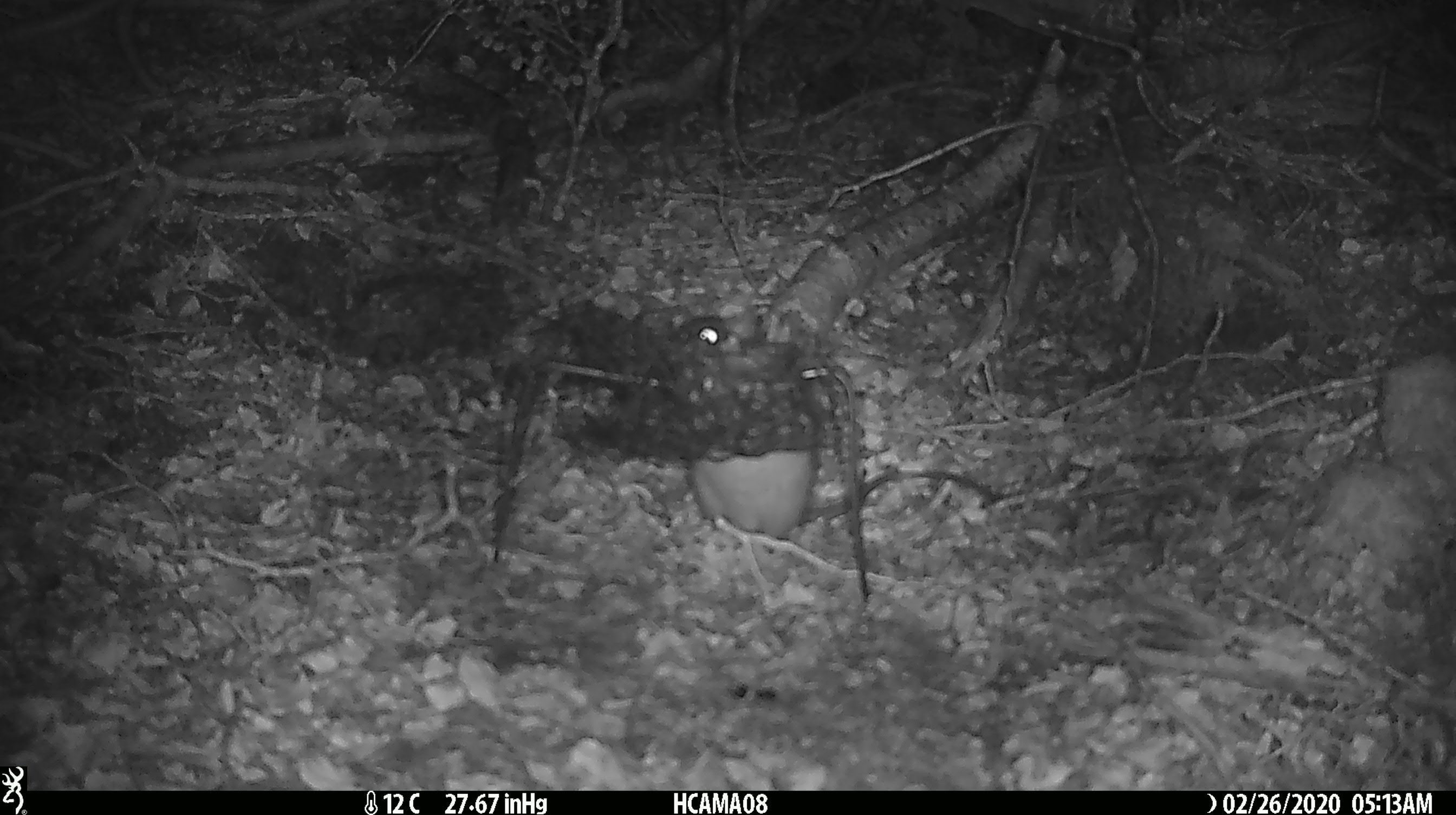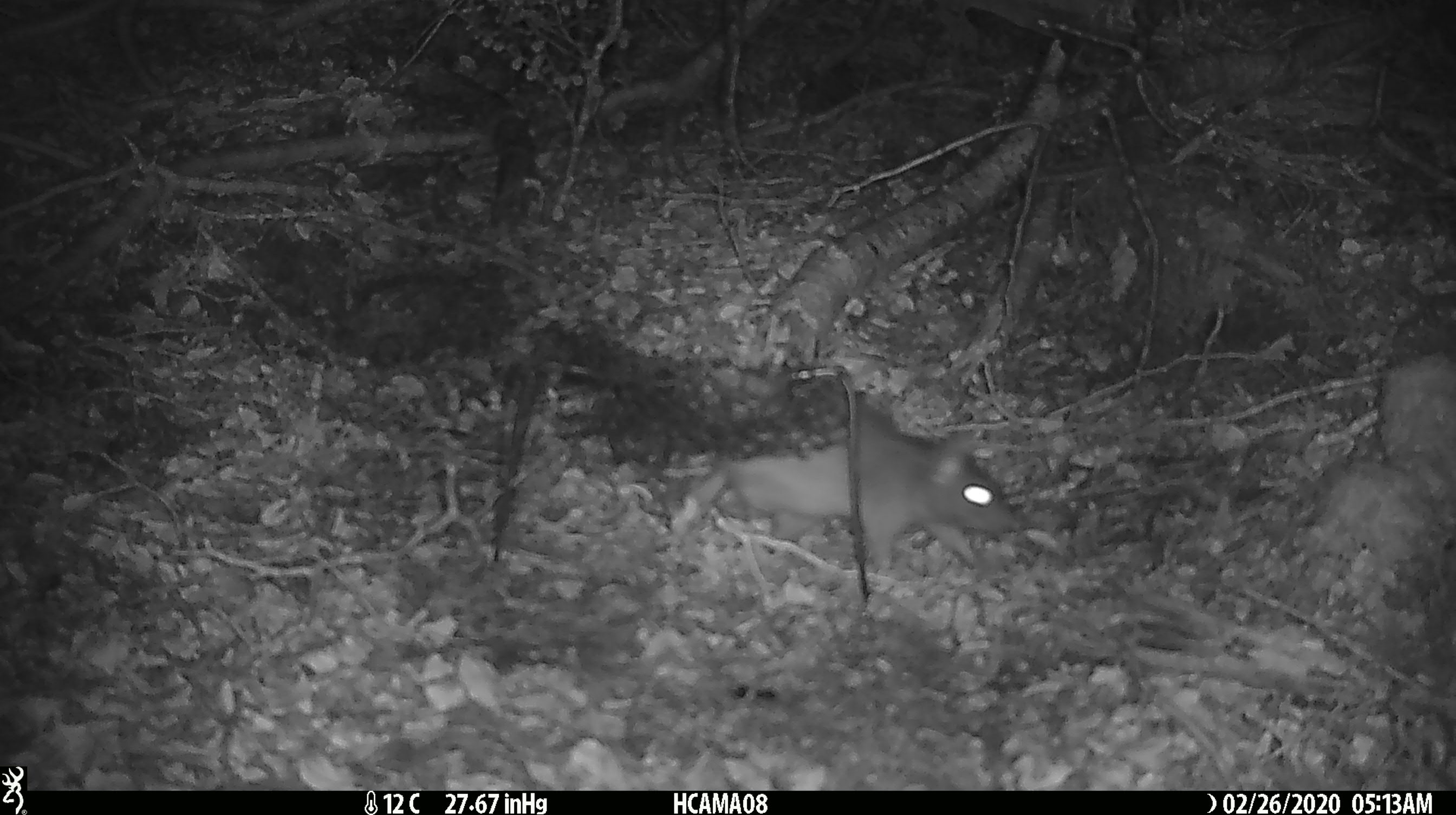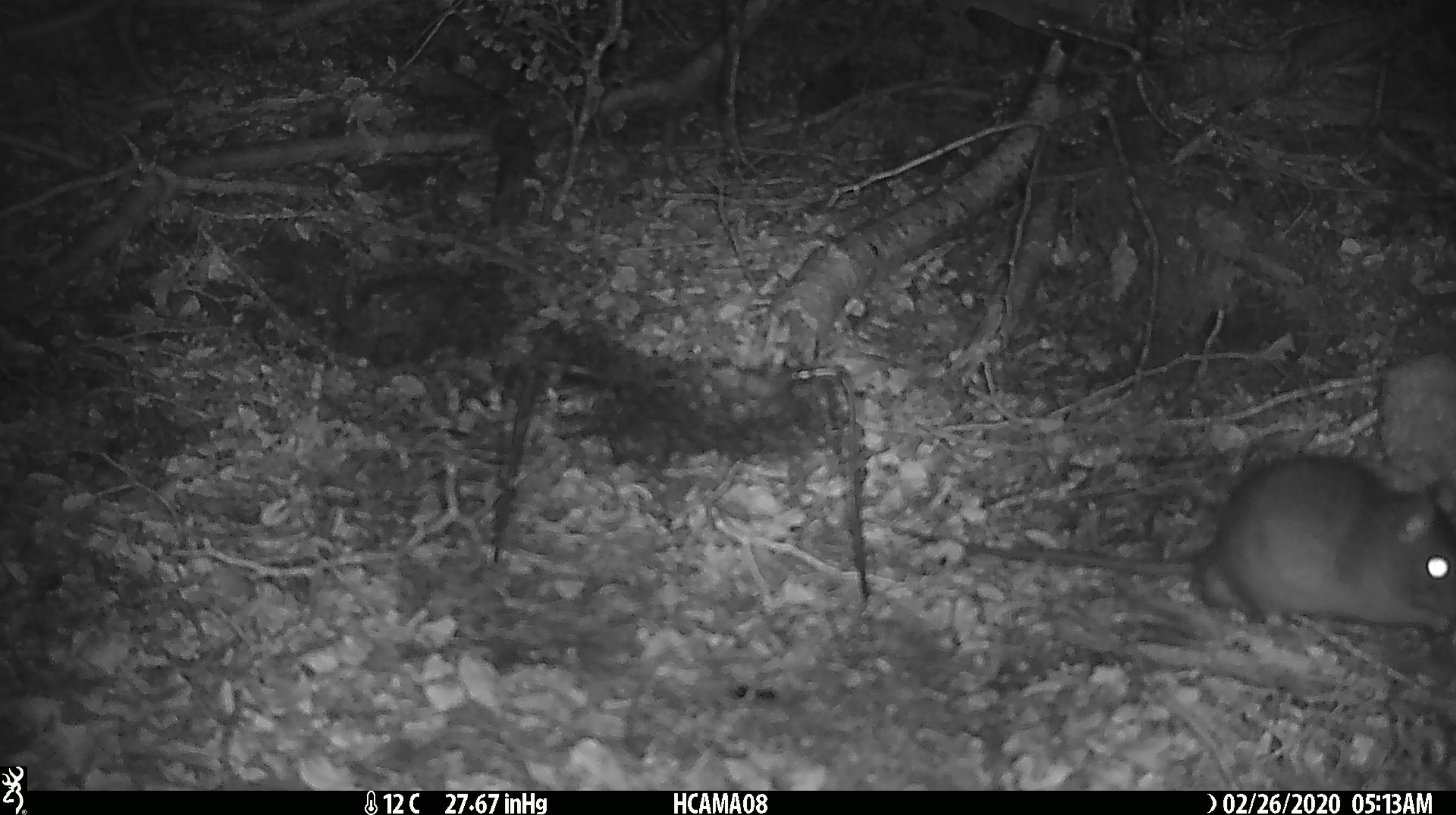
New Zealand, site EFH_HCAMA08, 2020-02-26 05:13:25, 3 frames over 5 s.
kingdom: Animalia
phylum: Chordata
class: Mammalia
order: Rodentia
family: Muridae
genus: Rattus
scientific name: Rattus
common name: rat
Rat (Rattus).